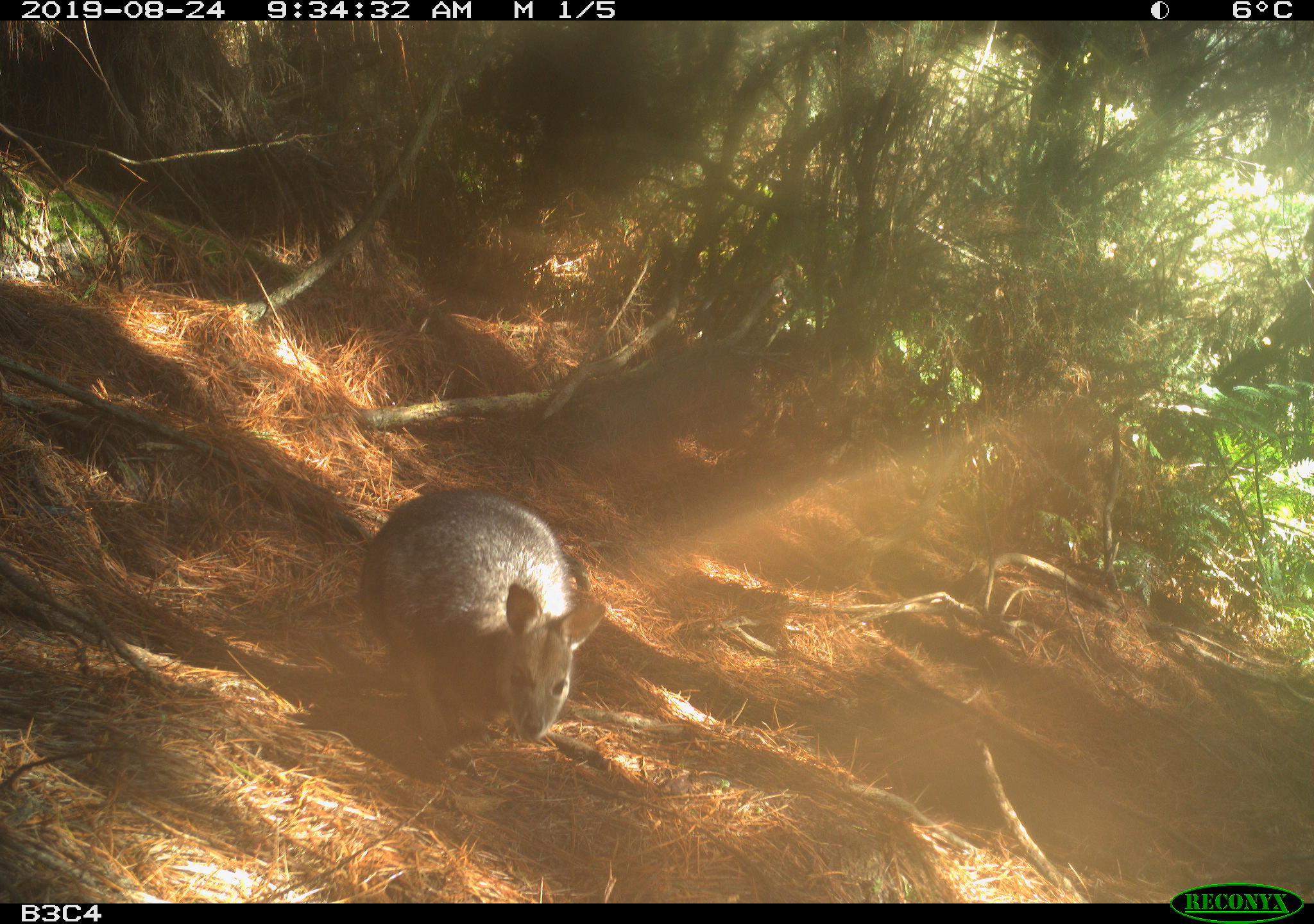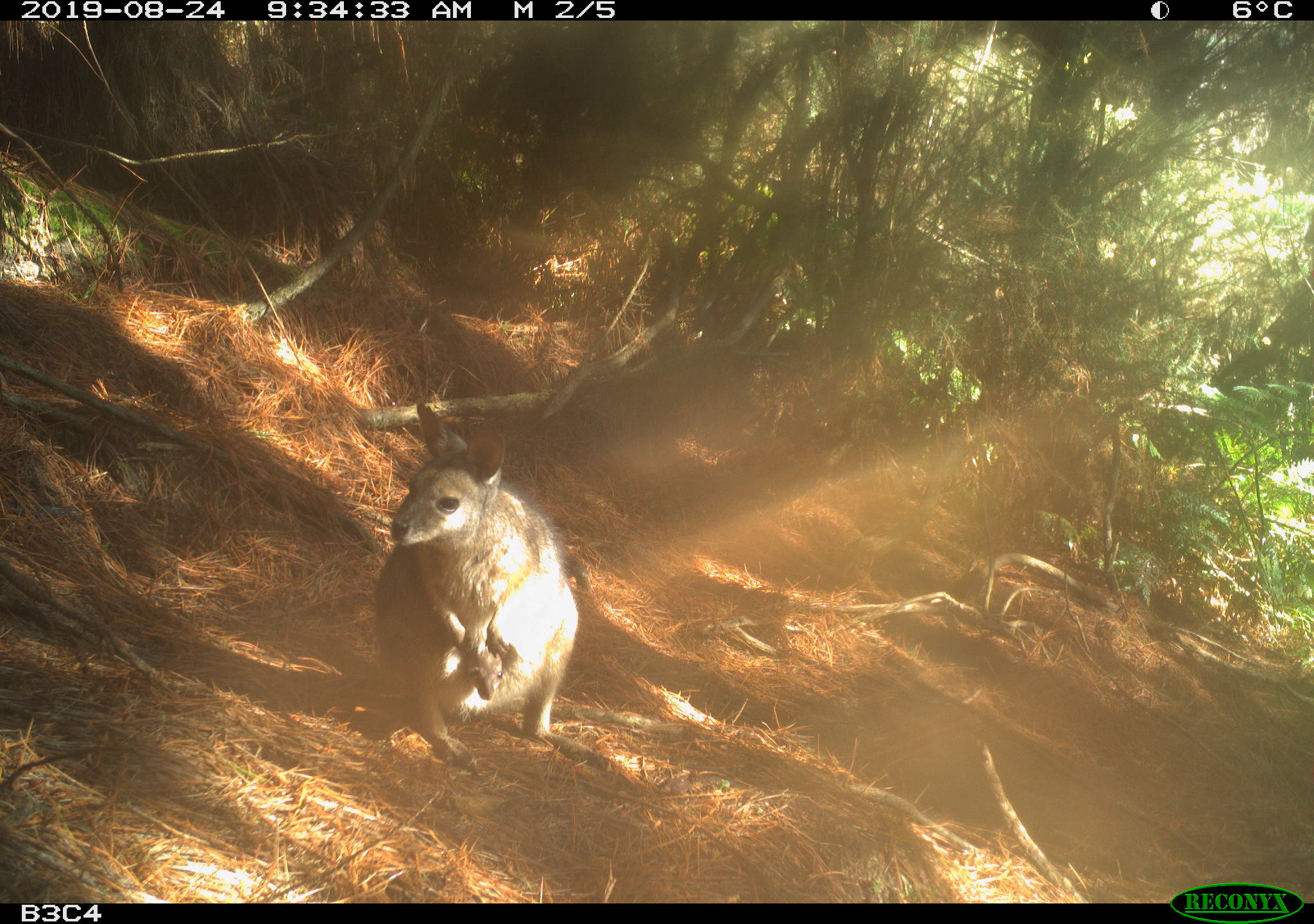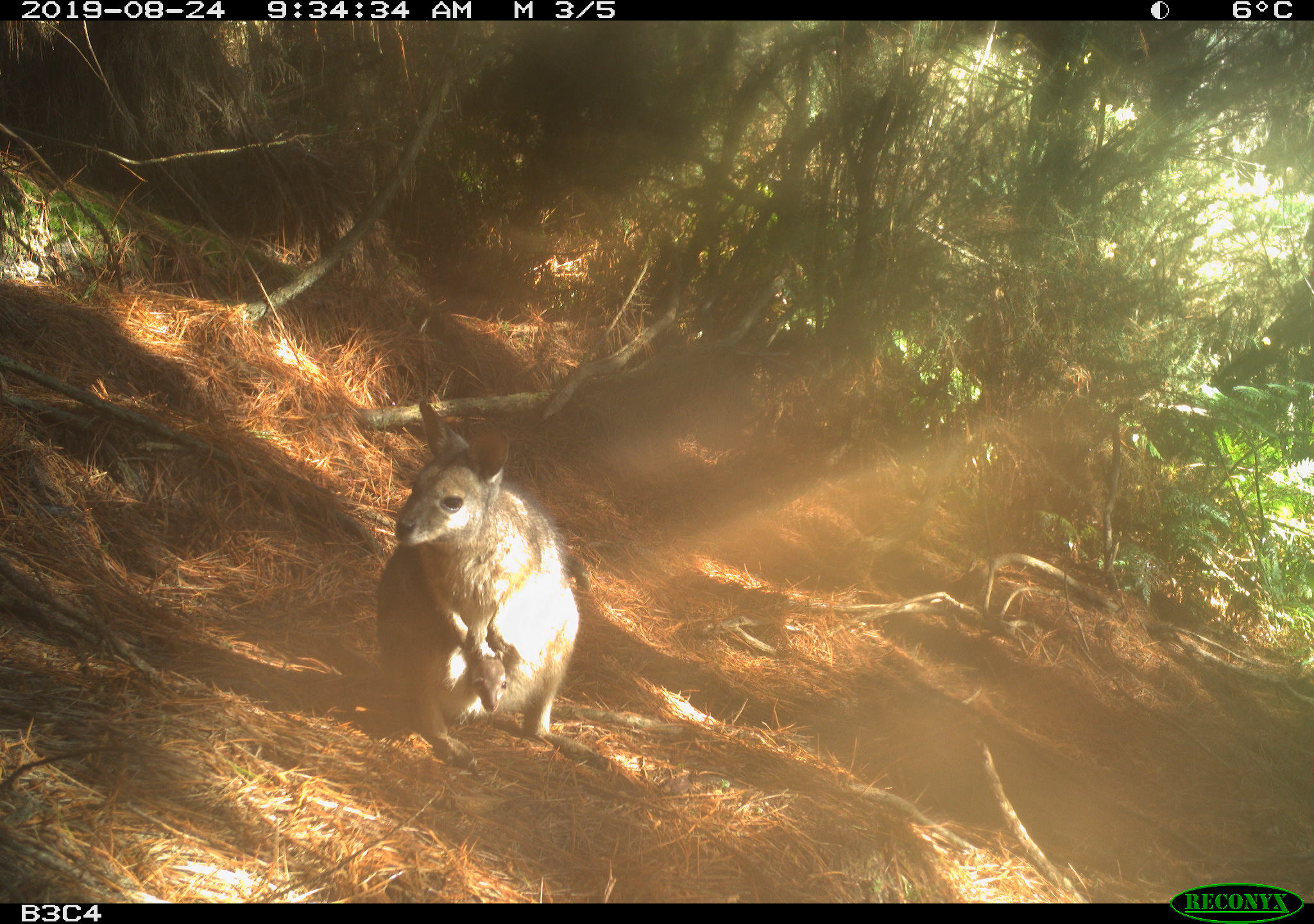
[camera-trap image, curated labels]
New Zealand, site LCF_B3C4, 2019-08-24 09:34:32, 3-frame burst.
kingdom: Animalia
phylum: Chordata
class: Mammalia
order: Diprotodontia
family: Macropodidae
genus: Notamacropus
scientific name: Notamacropus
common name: wallaby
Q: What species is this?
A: Wallaby (Notamacropus).